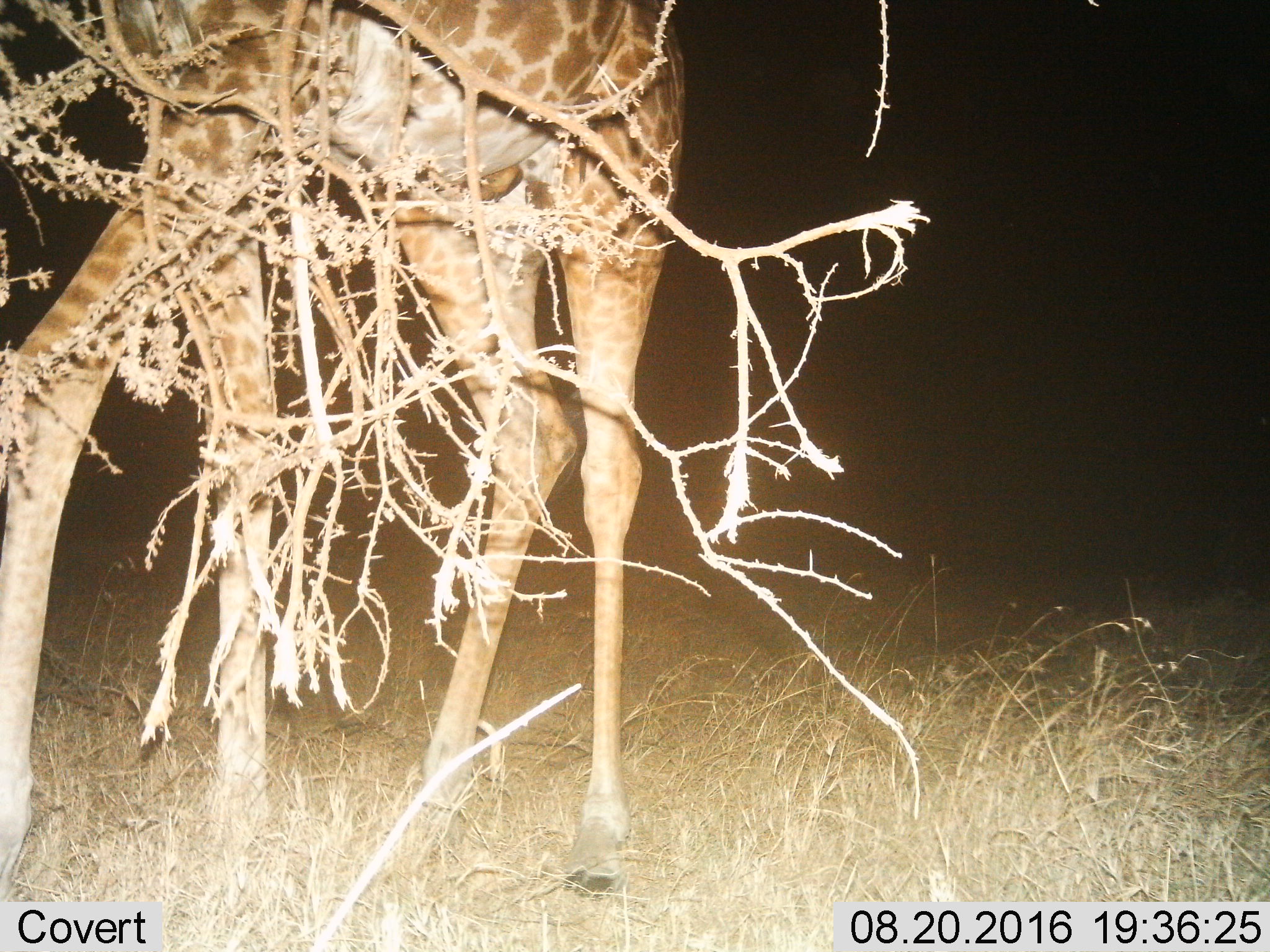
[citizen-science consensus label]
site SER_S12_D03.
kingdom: Animalia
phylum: Chordata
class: Mammalia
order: Artiodactyla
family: Giraffidae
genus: Giraffa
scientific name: Giraffa camelopardalis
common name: giraffe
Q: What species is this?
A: Giraffe (Giraffa camelopardalis).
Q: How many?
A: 1.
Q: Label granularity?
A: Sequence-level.